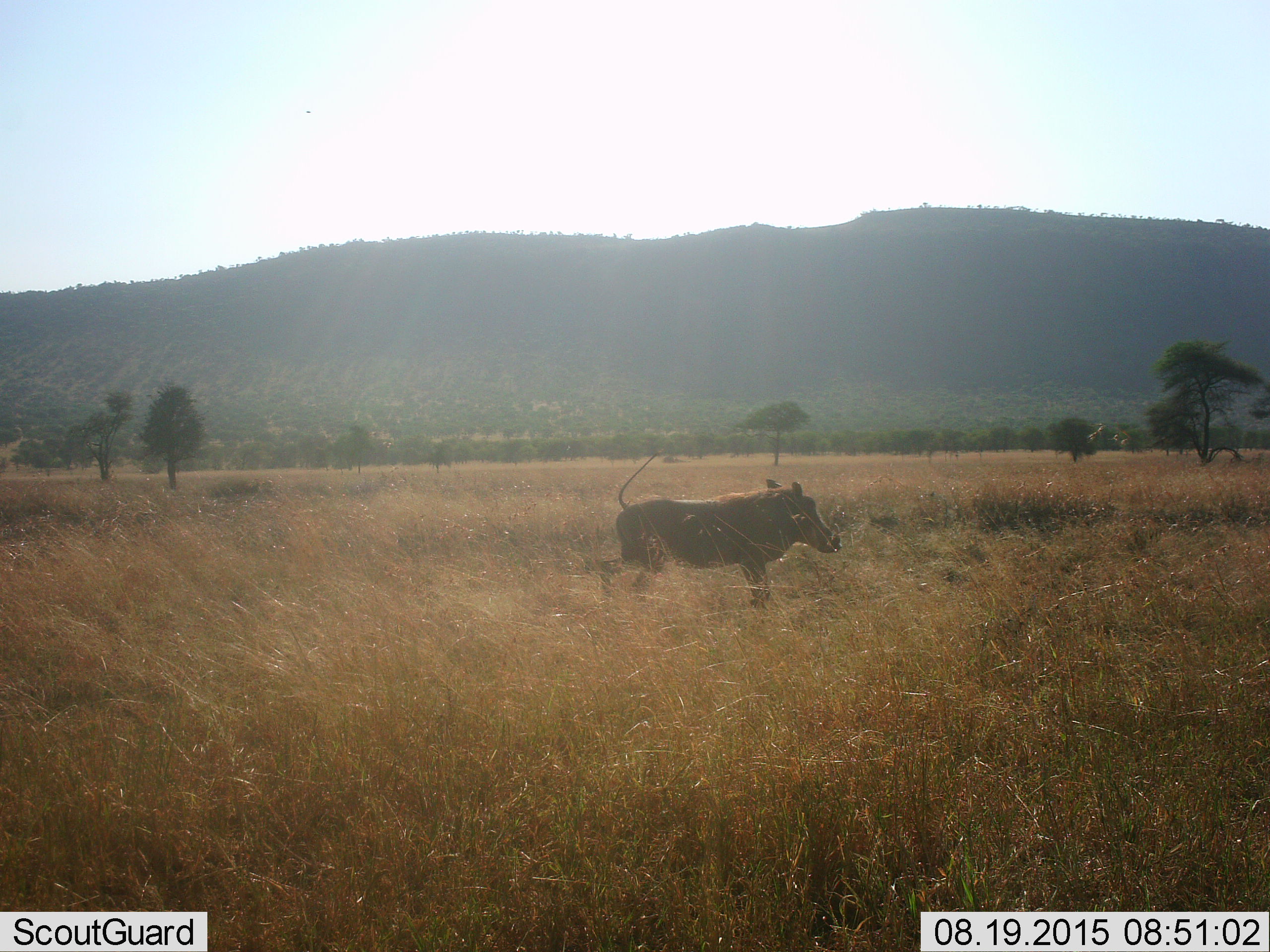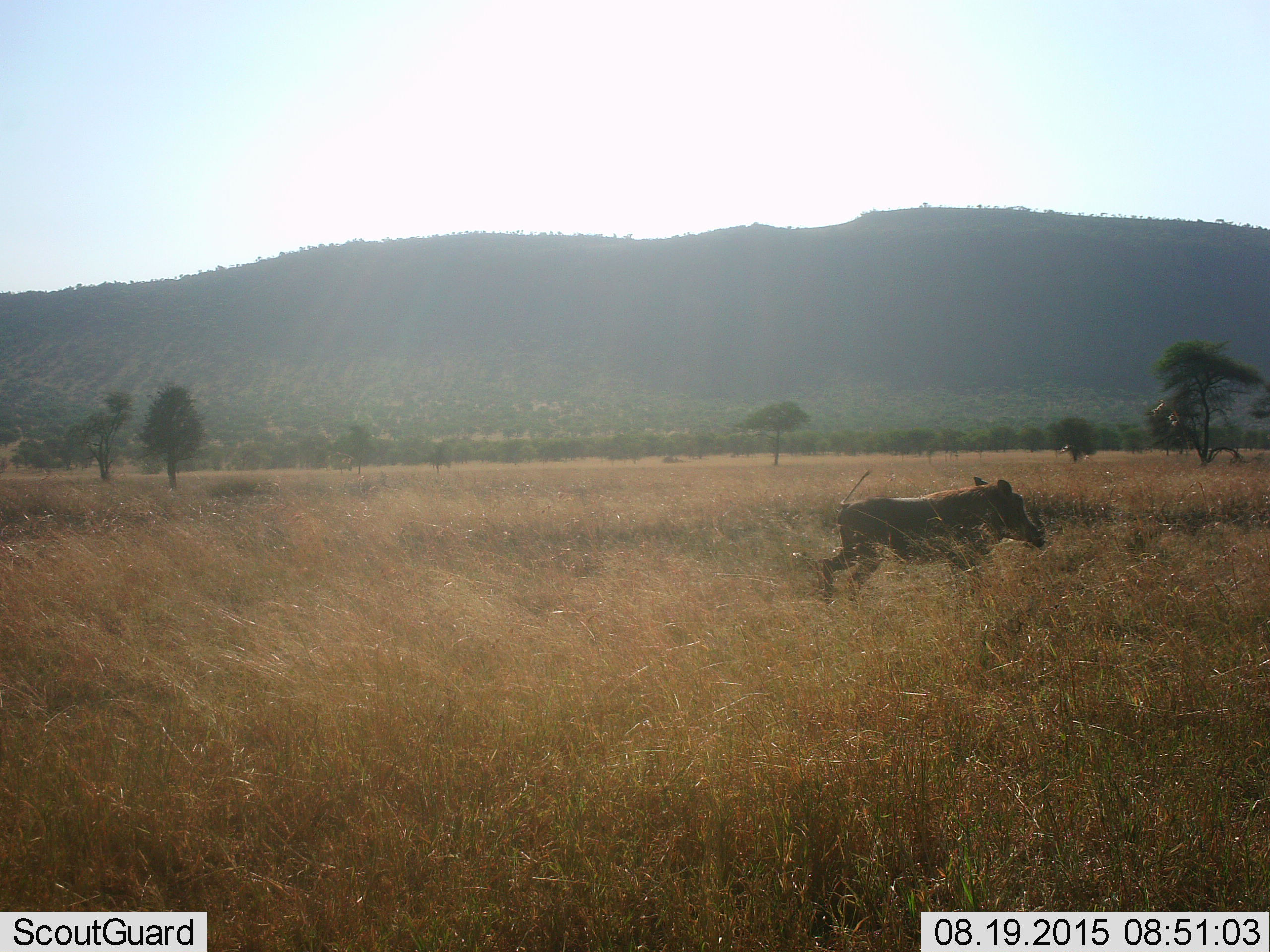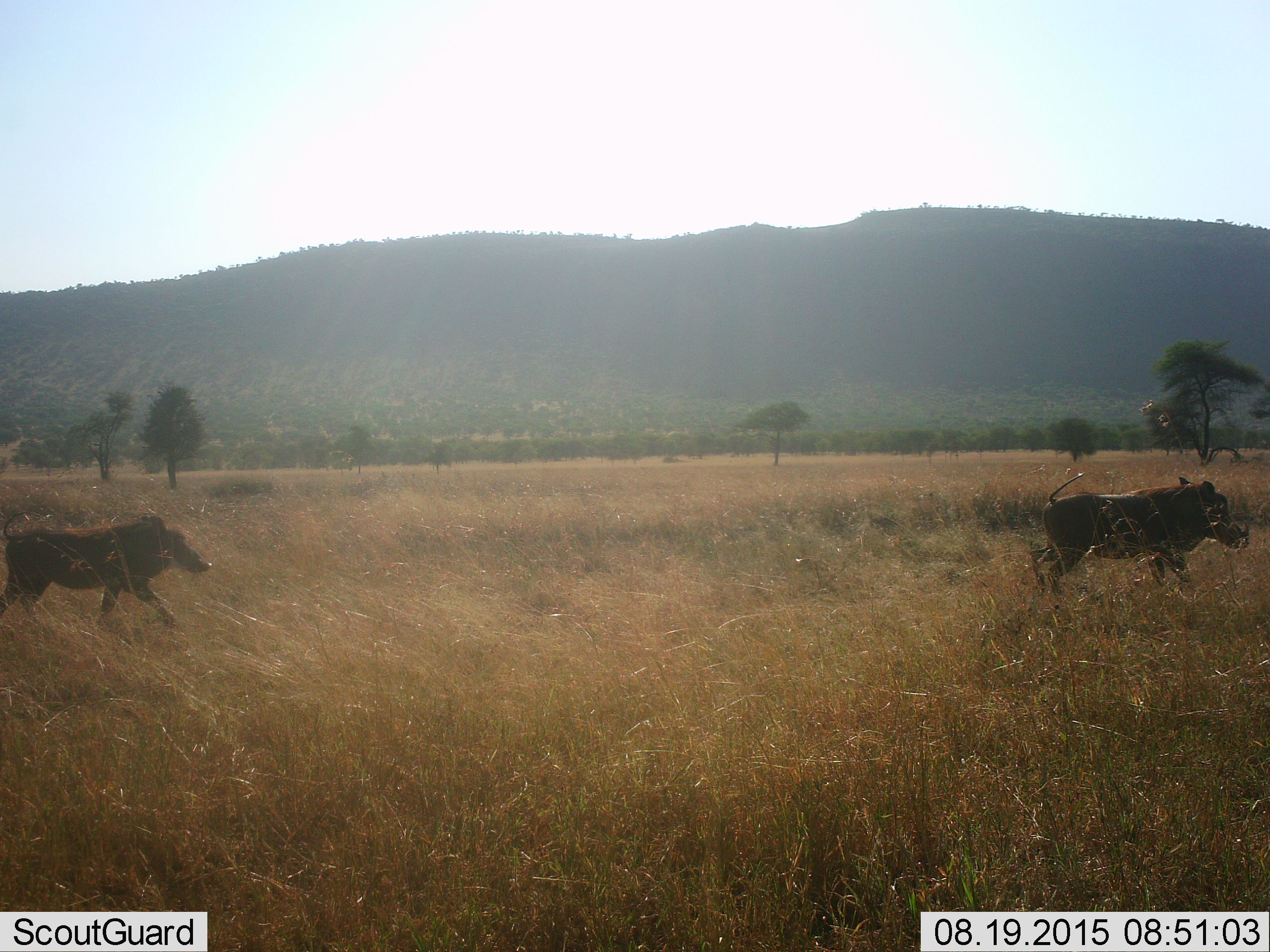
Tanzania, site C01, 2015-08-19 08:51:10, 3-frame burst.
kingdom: Animalia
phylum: Chordata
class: Mammalia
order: Artiodactyla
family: Suidae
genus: Phacochoerus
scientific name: Phacochoerus africanus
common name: warthog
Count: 2.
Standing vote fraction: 16%.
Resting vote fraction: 5%.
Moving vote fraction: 89%.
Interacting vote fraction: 0%.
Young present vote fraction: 0%.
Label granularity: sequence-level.